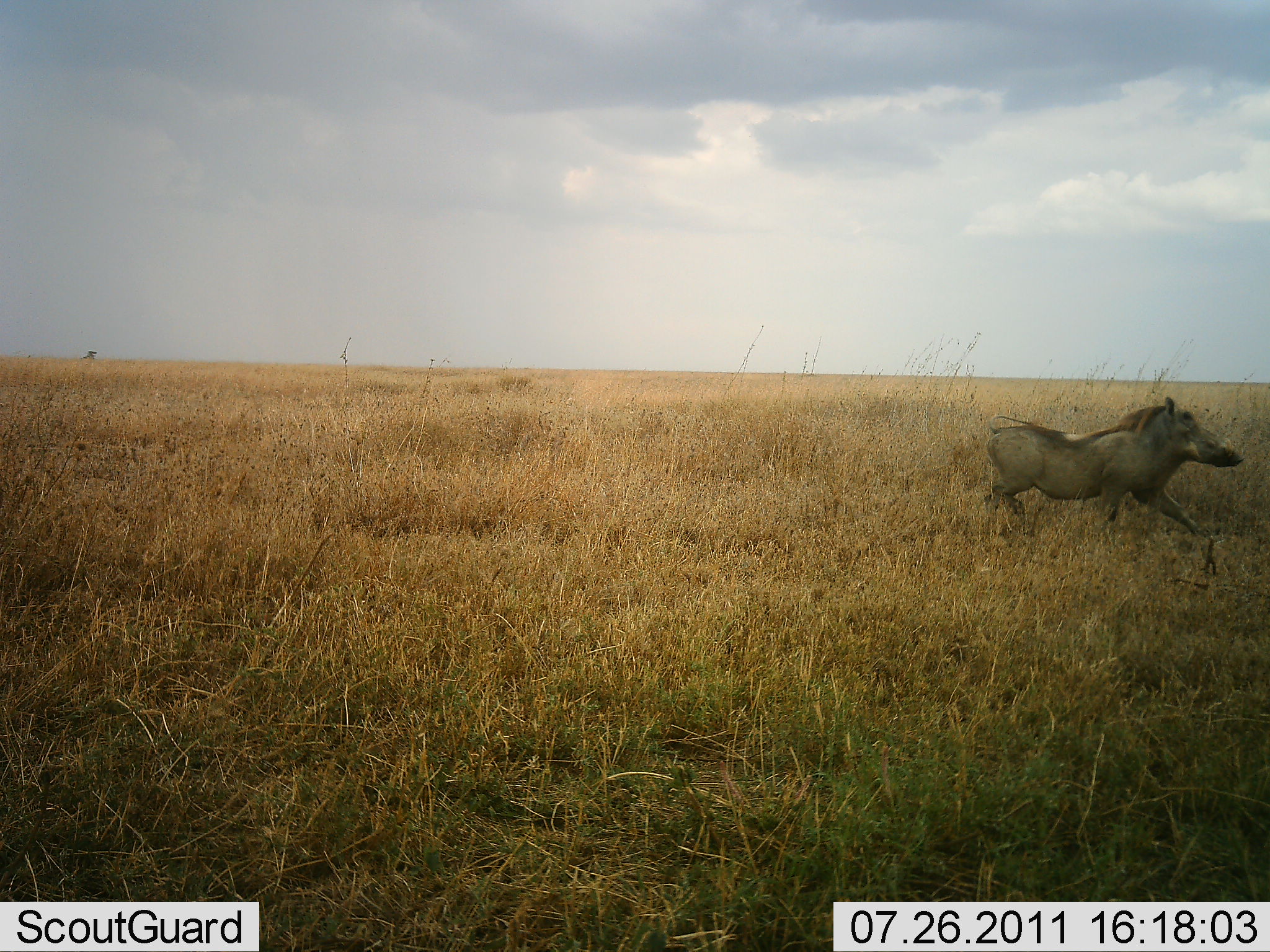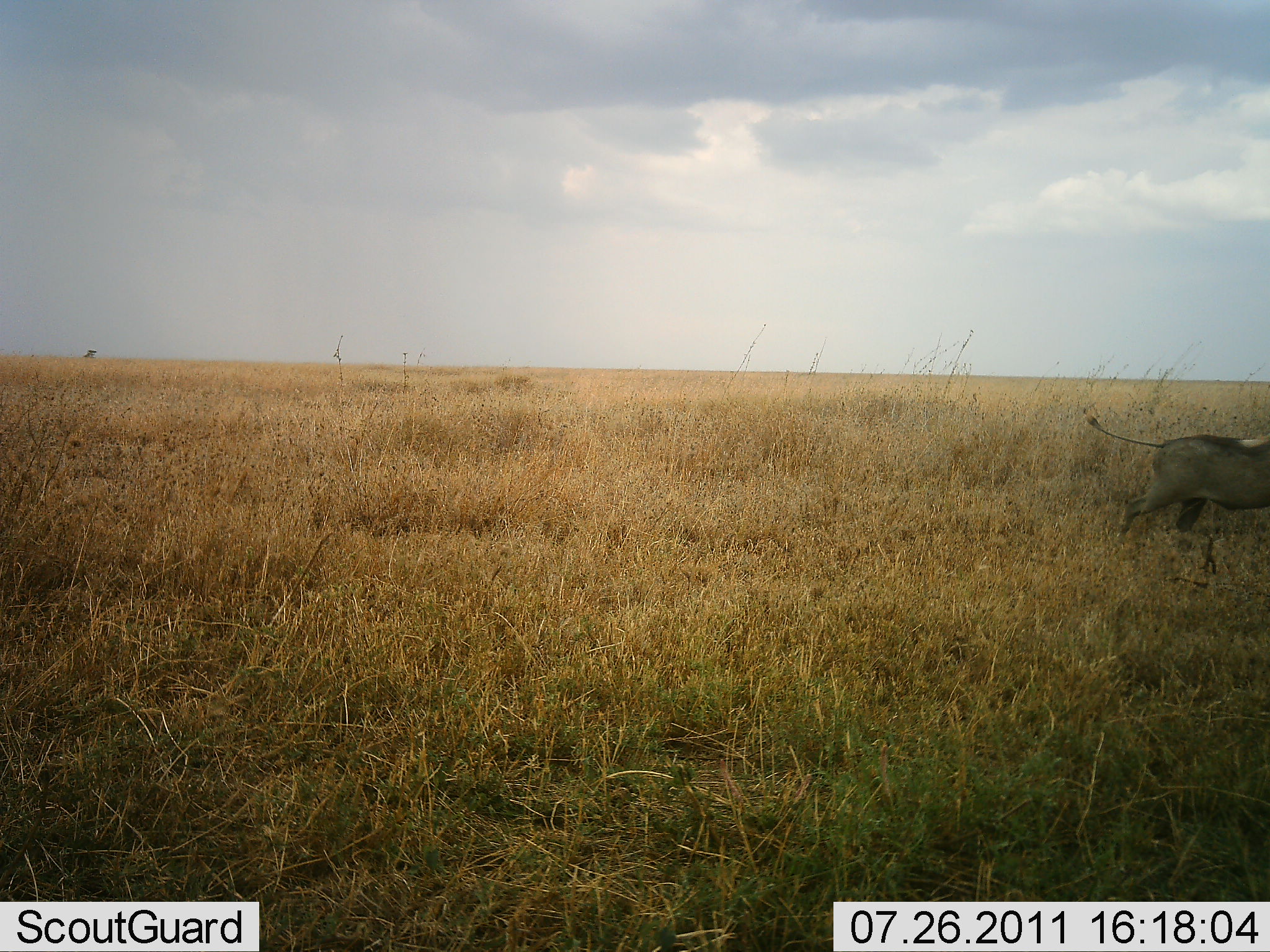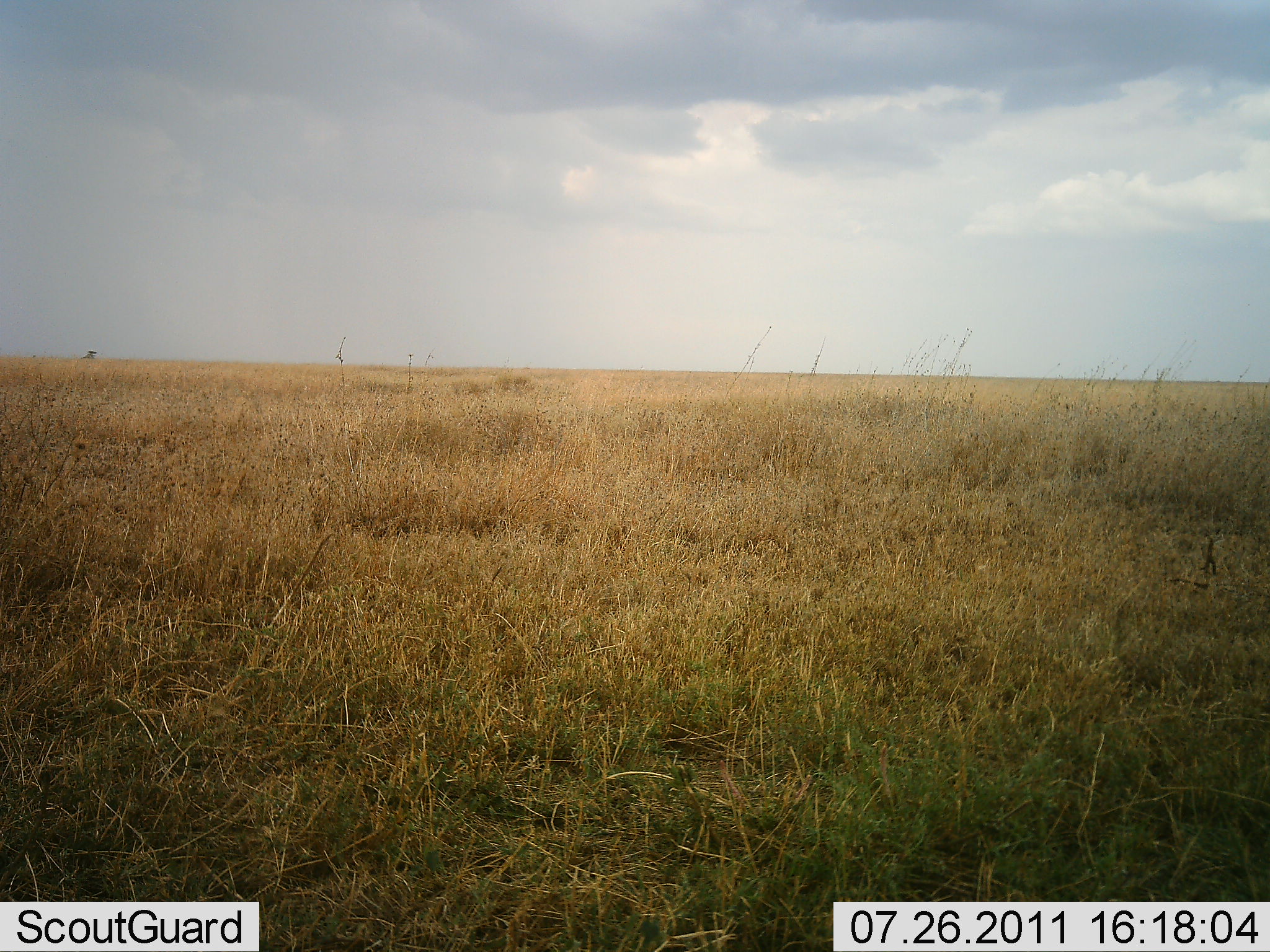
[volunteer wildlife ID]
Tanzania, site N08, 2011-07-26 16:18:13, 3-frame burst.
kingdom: Animalia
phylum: Chordata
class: Mammalia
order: Artiodactyla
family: Suidae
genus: Phacochoerus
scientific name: Phacochoerus africanus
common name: warthog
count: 1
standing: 0%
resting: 0%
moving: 100%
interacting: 0%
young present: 0%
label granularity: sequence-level